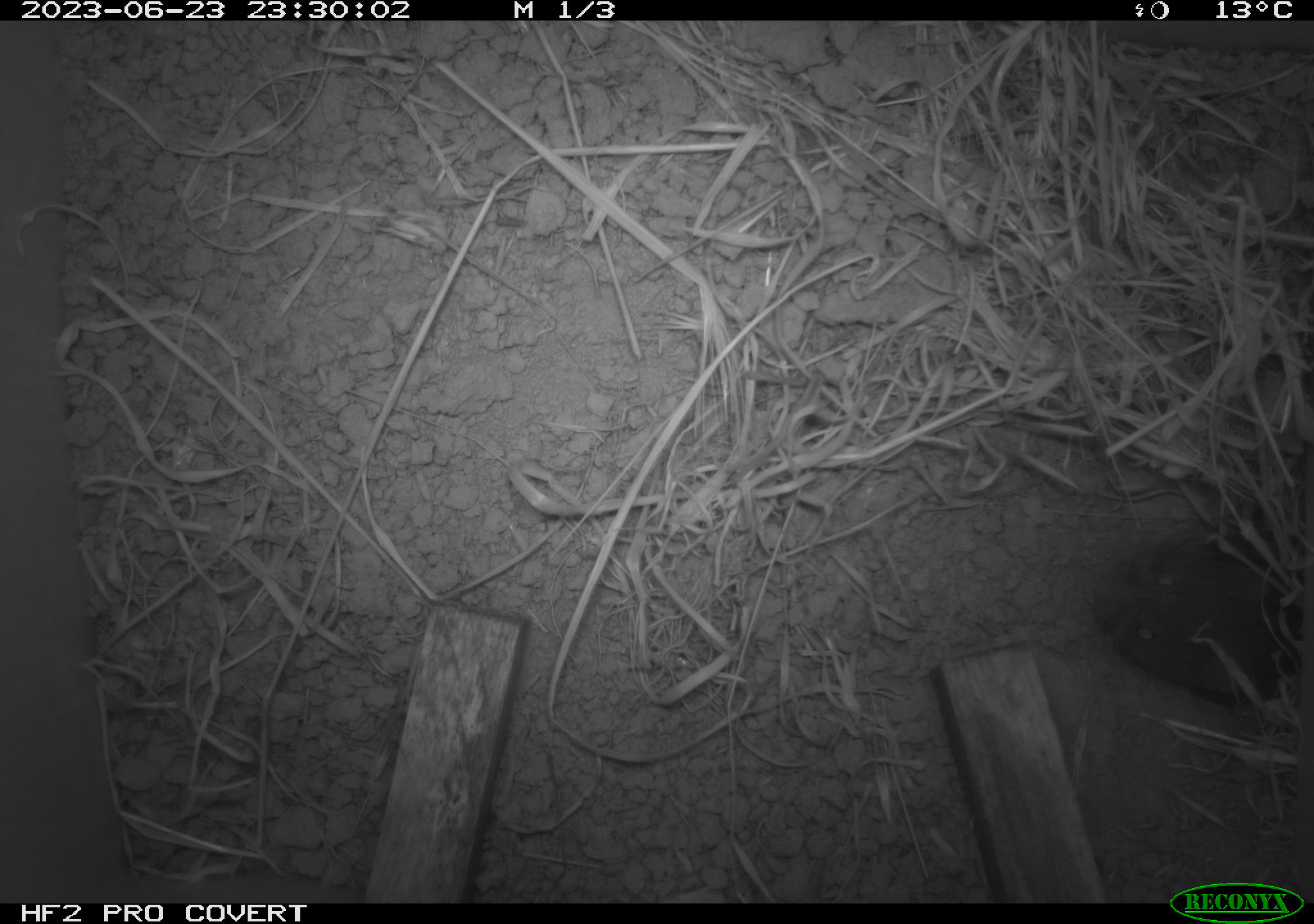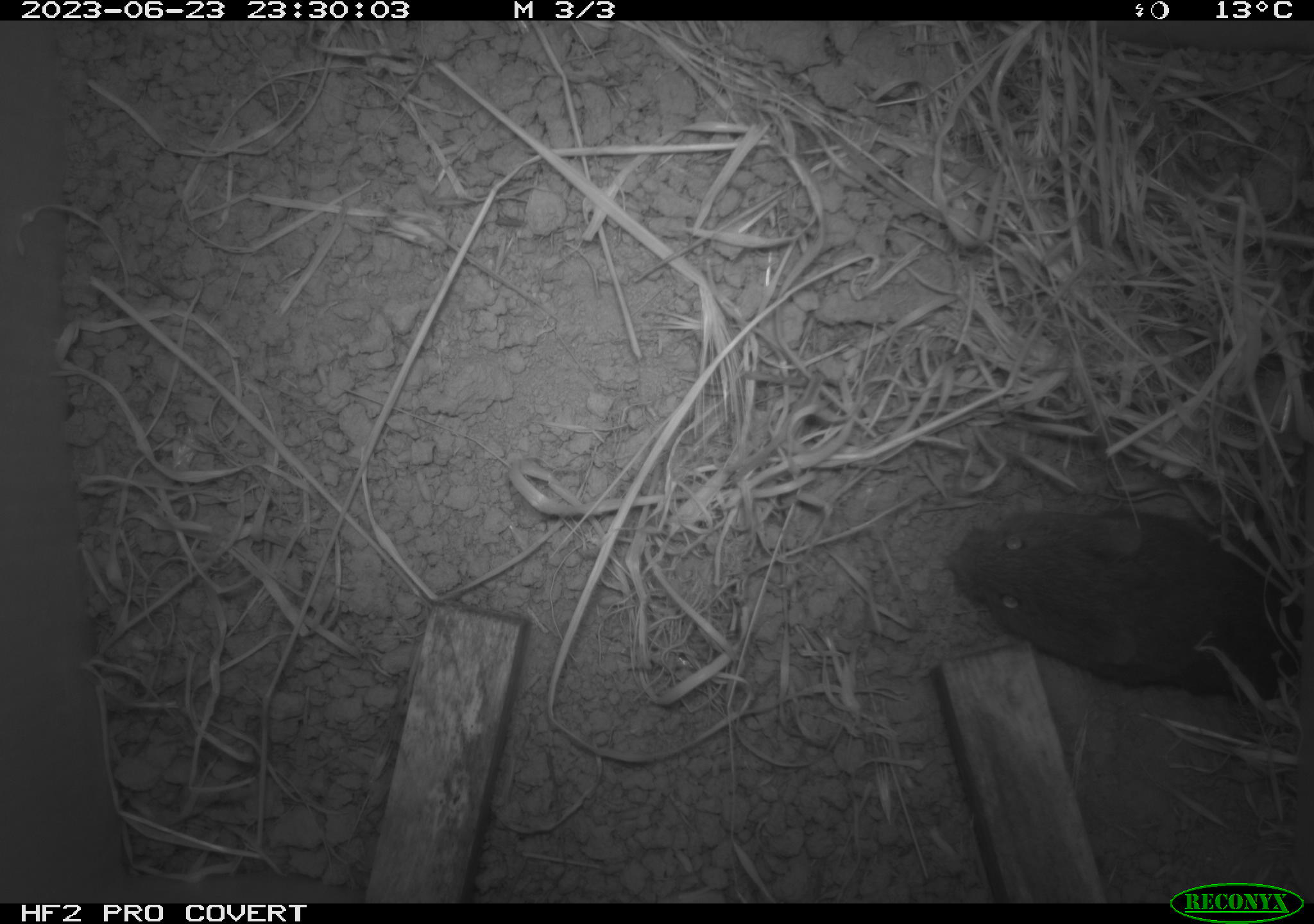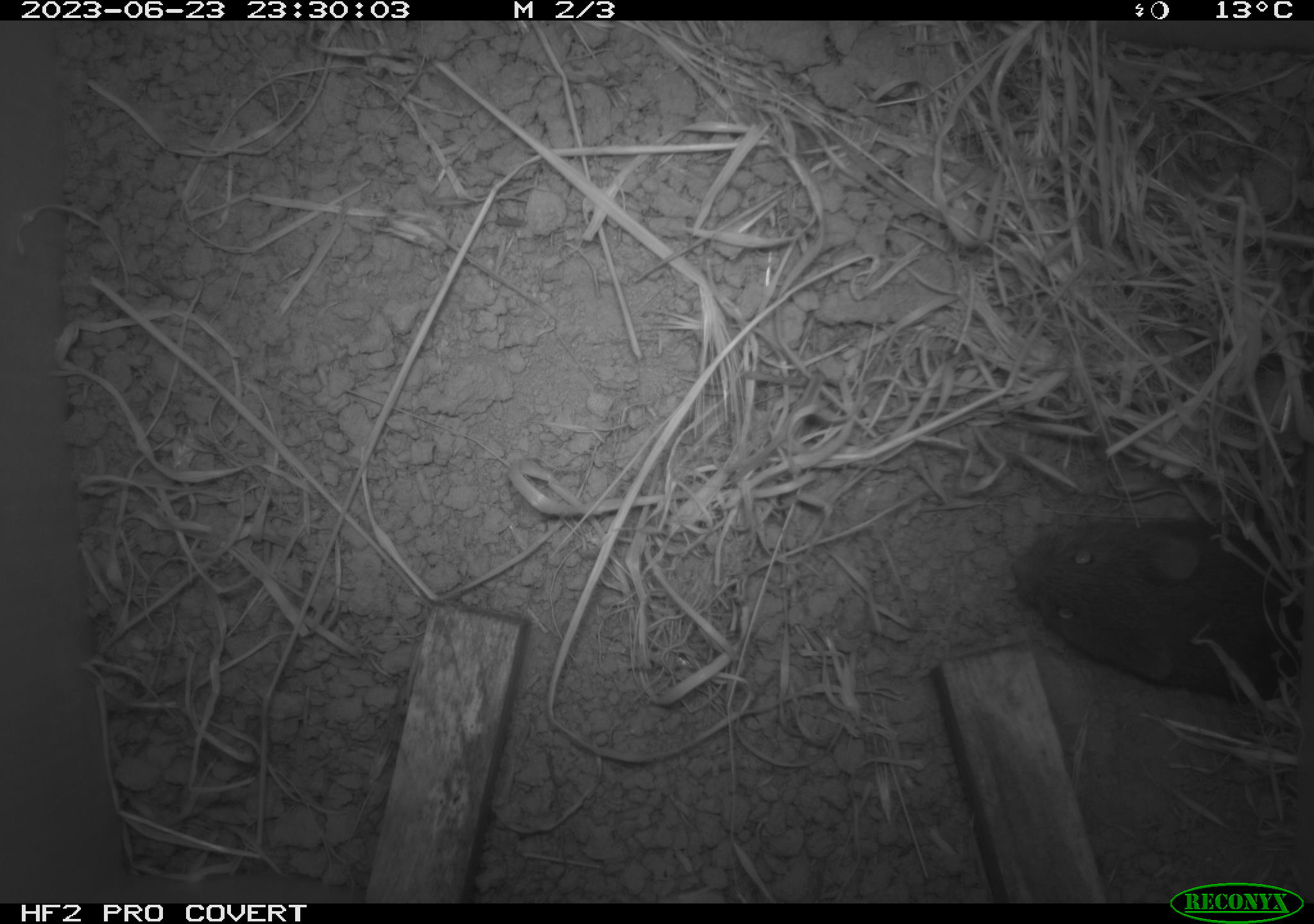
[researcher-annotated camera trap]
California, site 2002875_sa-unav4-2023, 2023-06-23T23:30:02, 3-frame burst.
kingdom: Animalia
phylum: Chordata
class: Mammalia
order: Rodentia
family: Cricetidae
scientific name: Arvicolinae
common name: voles, lemmings, and muskrats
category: arvicolinae subfamily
Arvicolinae subfamily (voles, lemmings, and muskrats) (Arvicolinae).